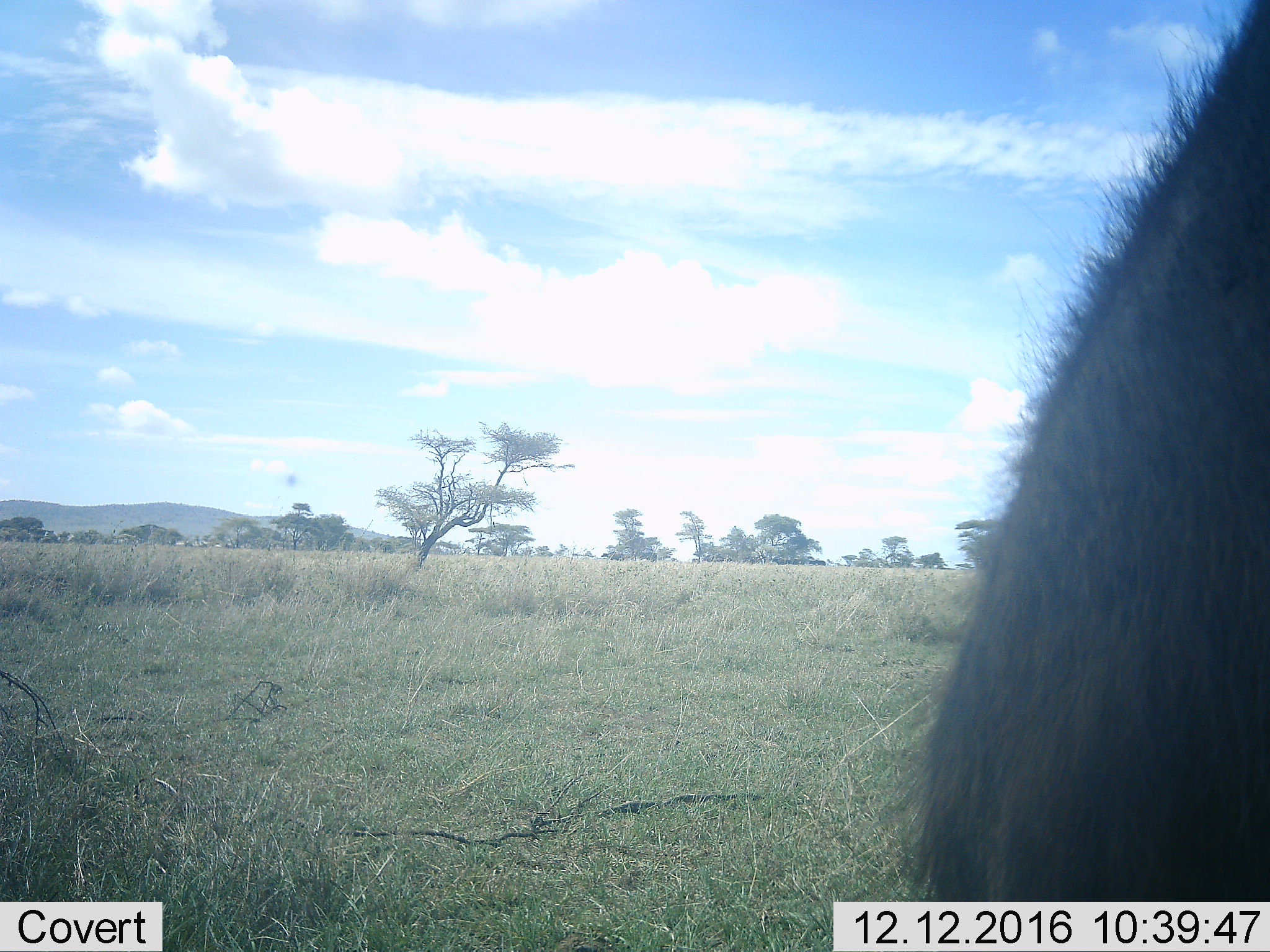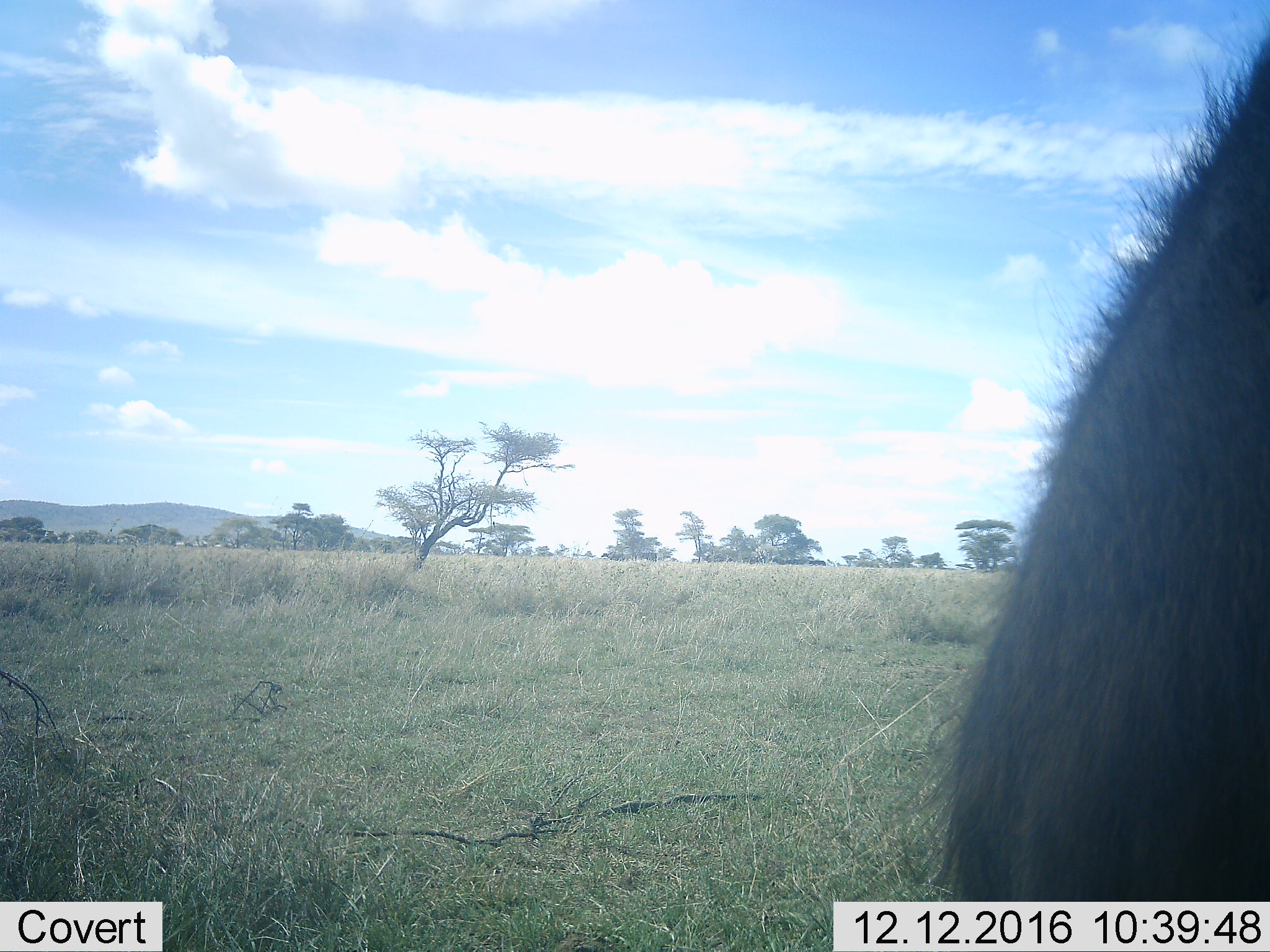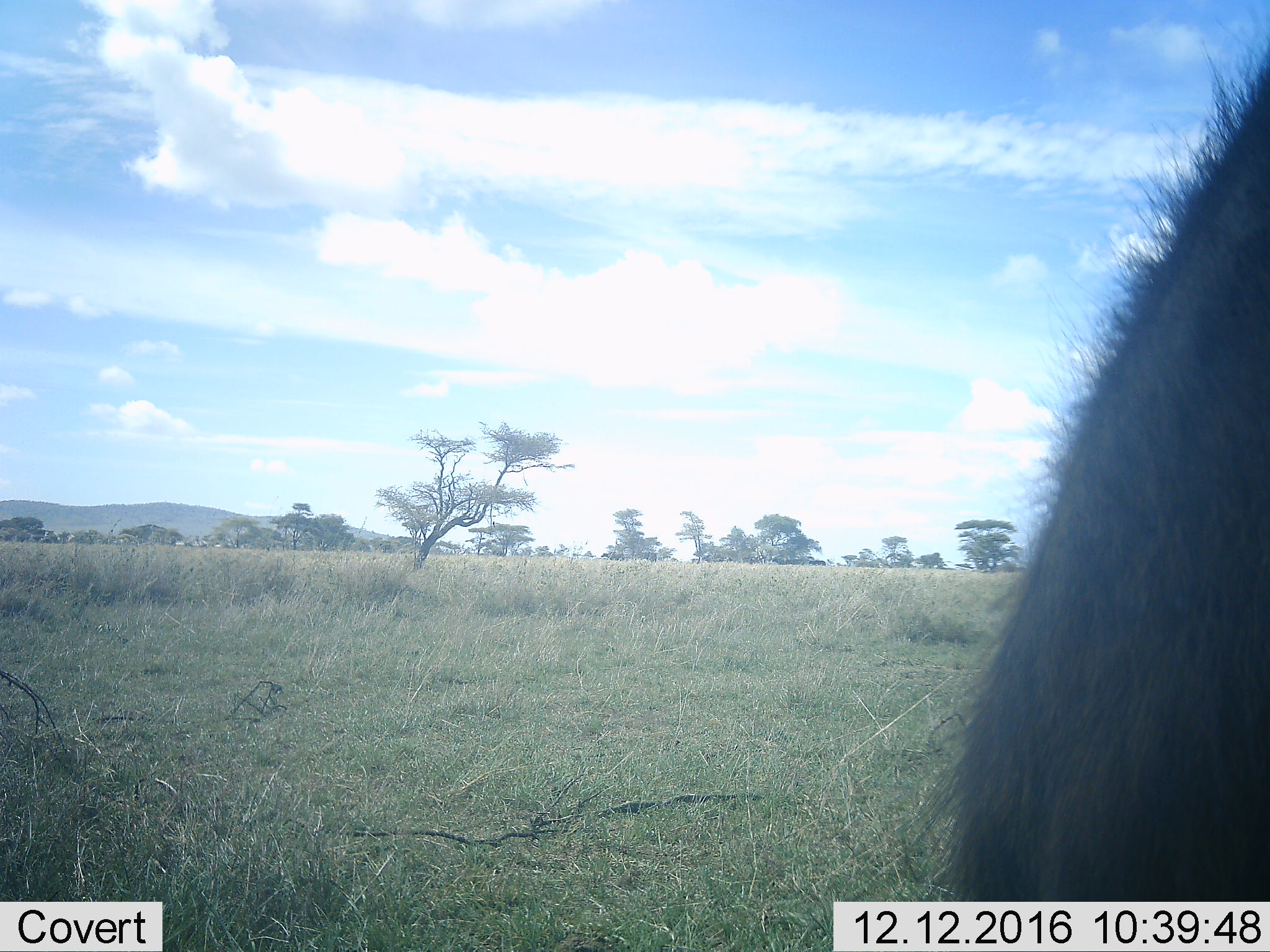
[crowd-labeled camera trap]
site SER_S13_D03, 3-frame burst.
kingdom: Animalia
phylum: Chordata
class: Mammalia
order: Artiodactyla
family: Bovidae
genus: Connochaetes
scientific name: Connochaetes taurinus taurinus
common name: blue wildebeest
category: wildebeestblue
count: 1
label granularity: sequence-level